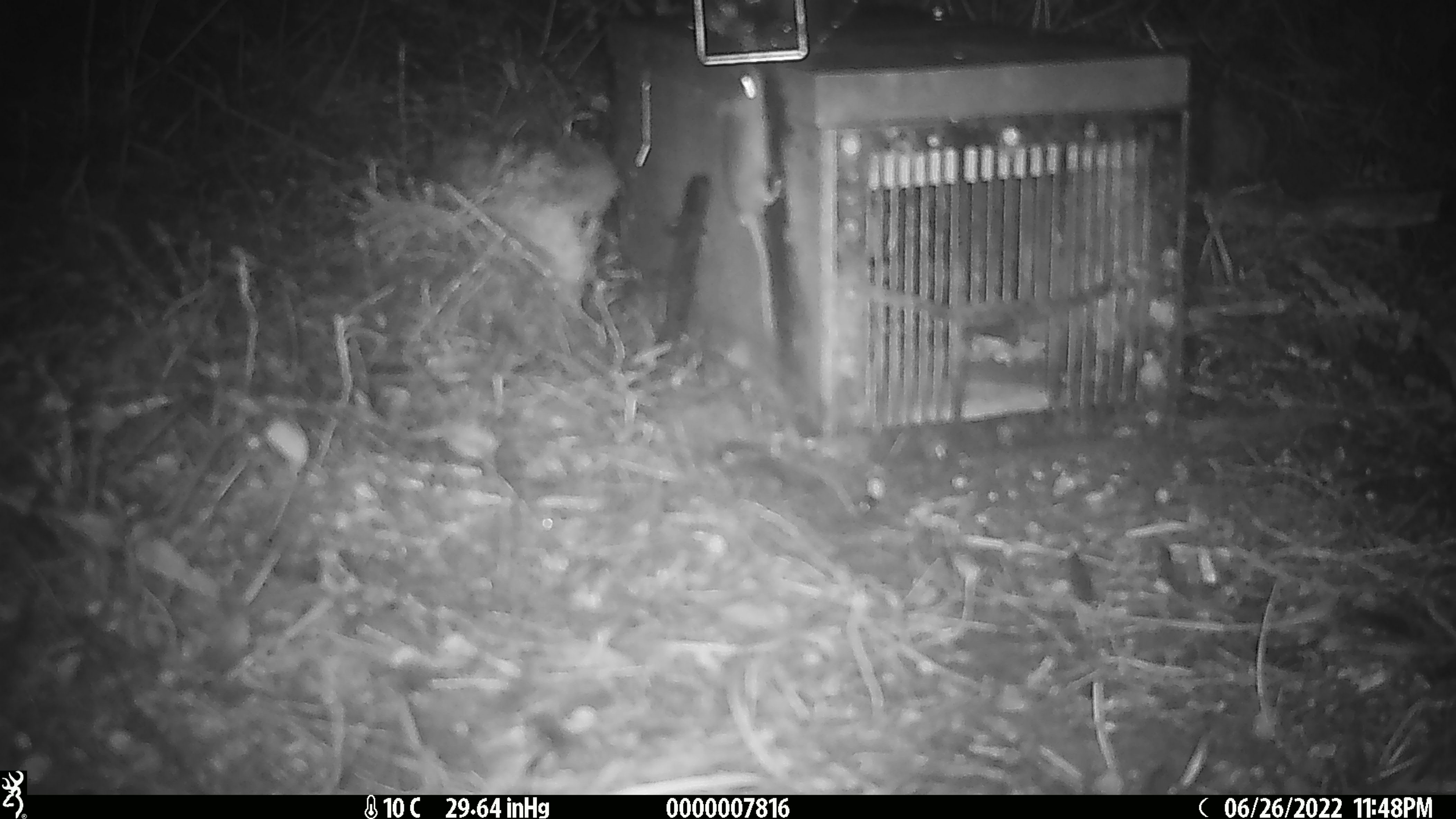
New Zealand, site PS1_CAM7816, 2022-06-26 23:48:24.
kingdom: Animalia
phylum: Chordata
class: Mammalia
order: Rodentia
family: Muridae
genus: Mus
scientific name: Mus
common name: mouse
Mouse (Mus).